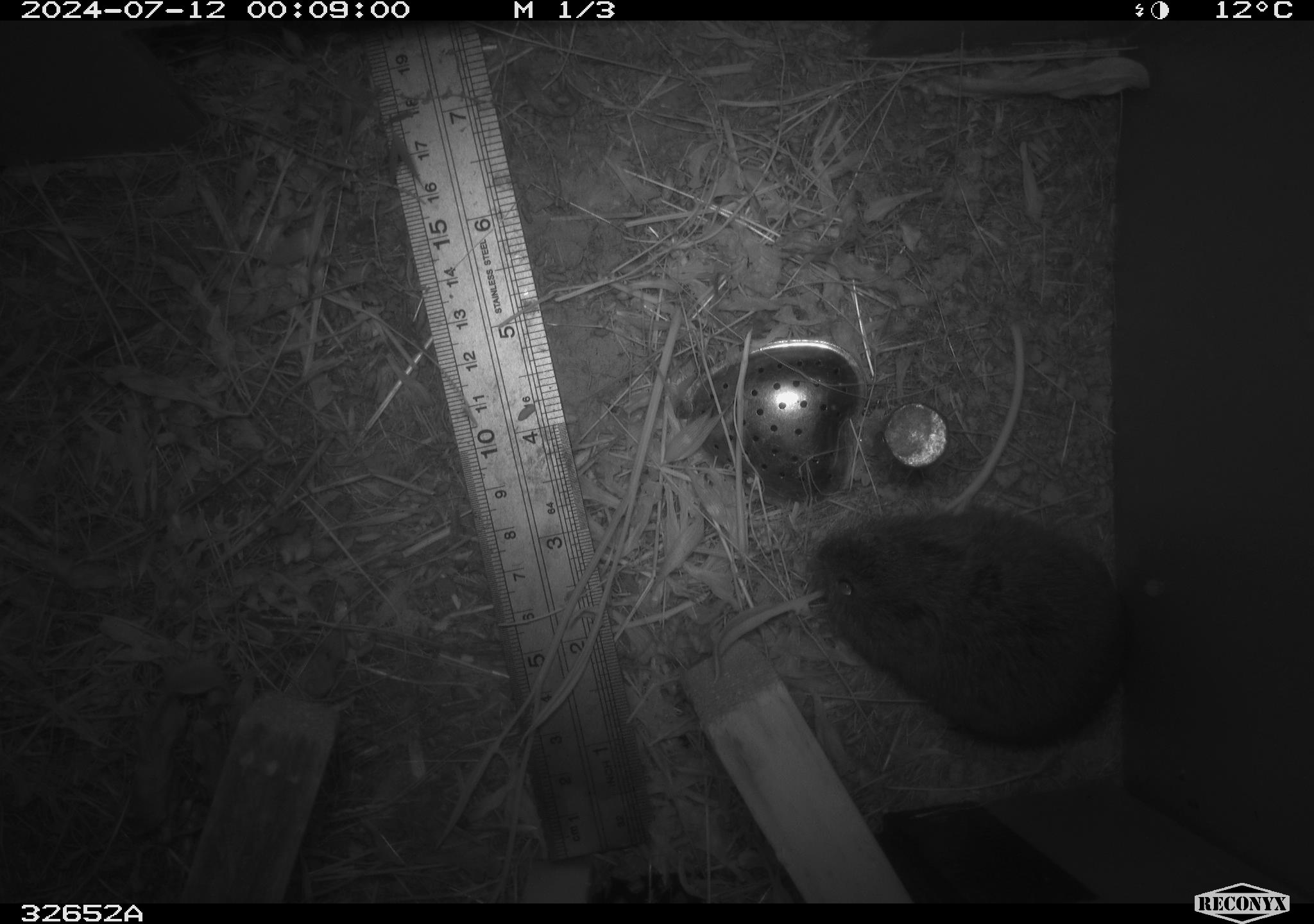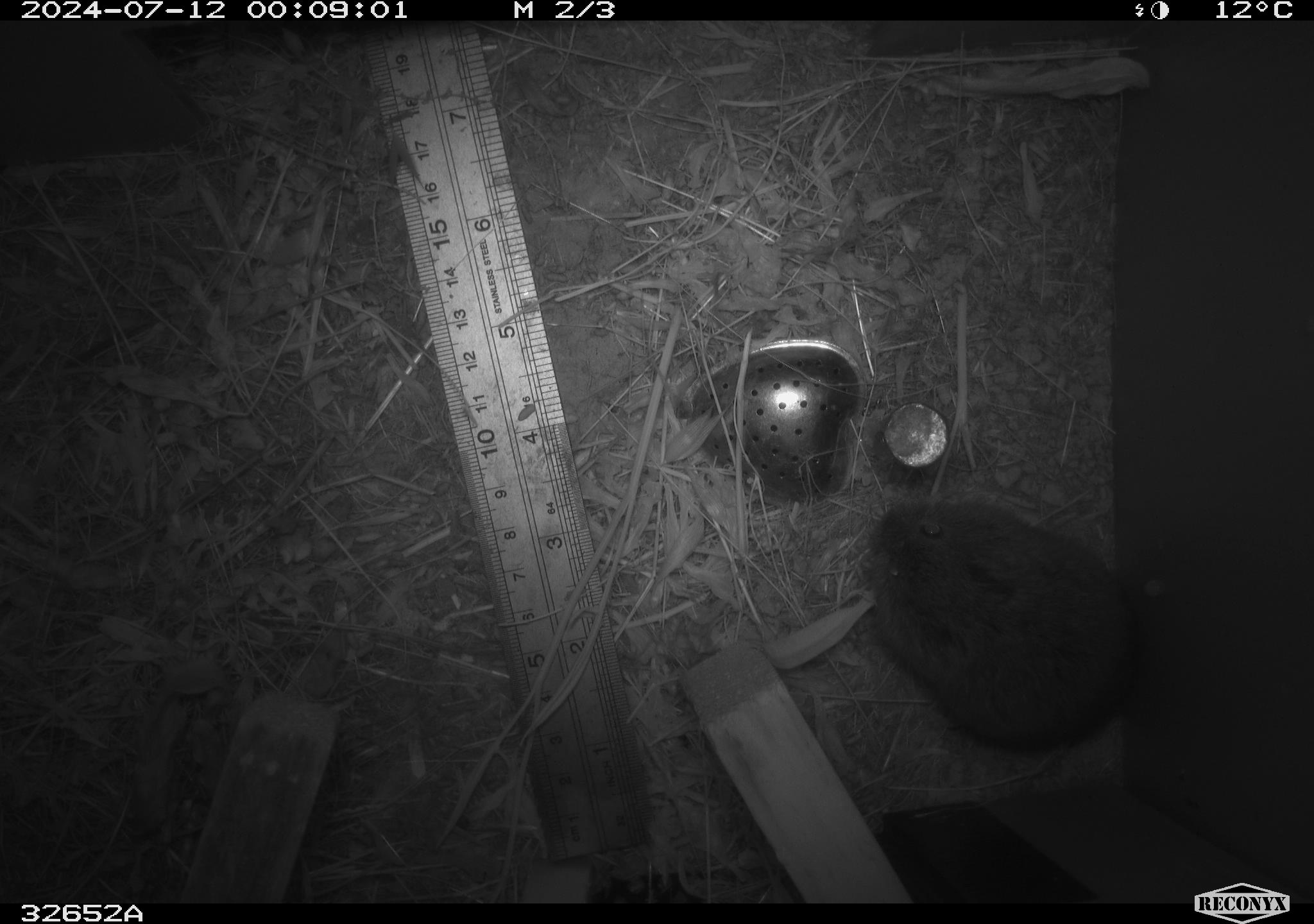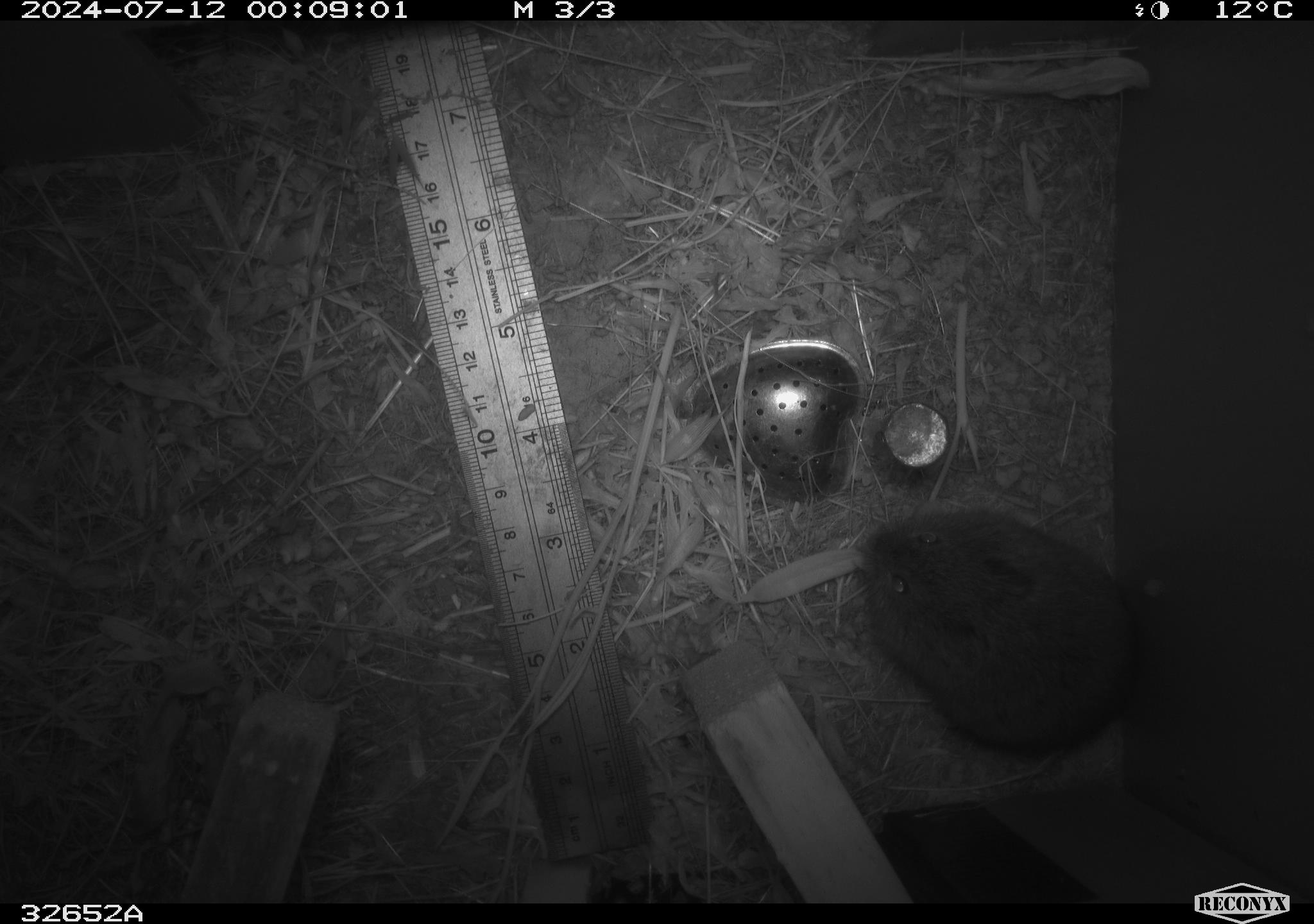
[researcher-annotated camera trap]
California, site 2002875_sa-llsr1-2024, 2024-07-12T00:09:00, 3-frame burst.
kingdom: Animalia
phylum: Chordata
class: Mammalia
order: Rodentia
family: Cricetidae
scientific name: Arvicolinae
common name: voles, lemmings, and muskrats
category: arvicolinae subfamily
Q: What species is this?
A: Arvicolinae subfamily (voles, lemmings, and muskrats) (Arvicolinae).